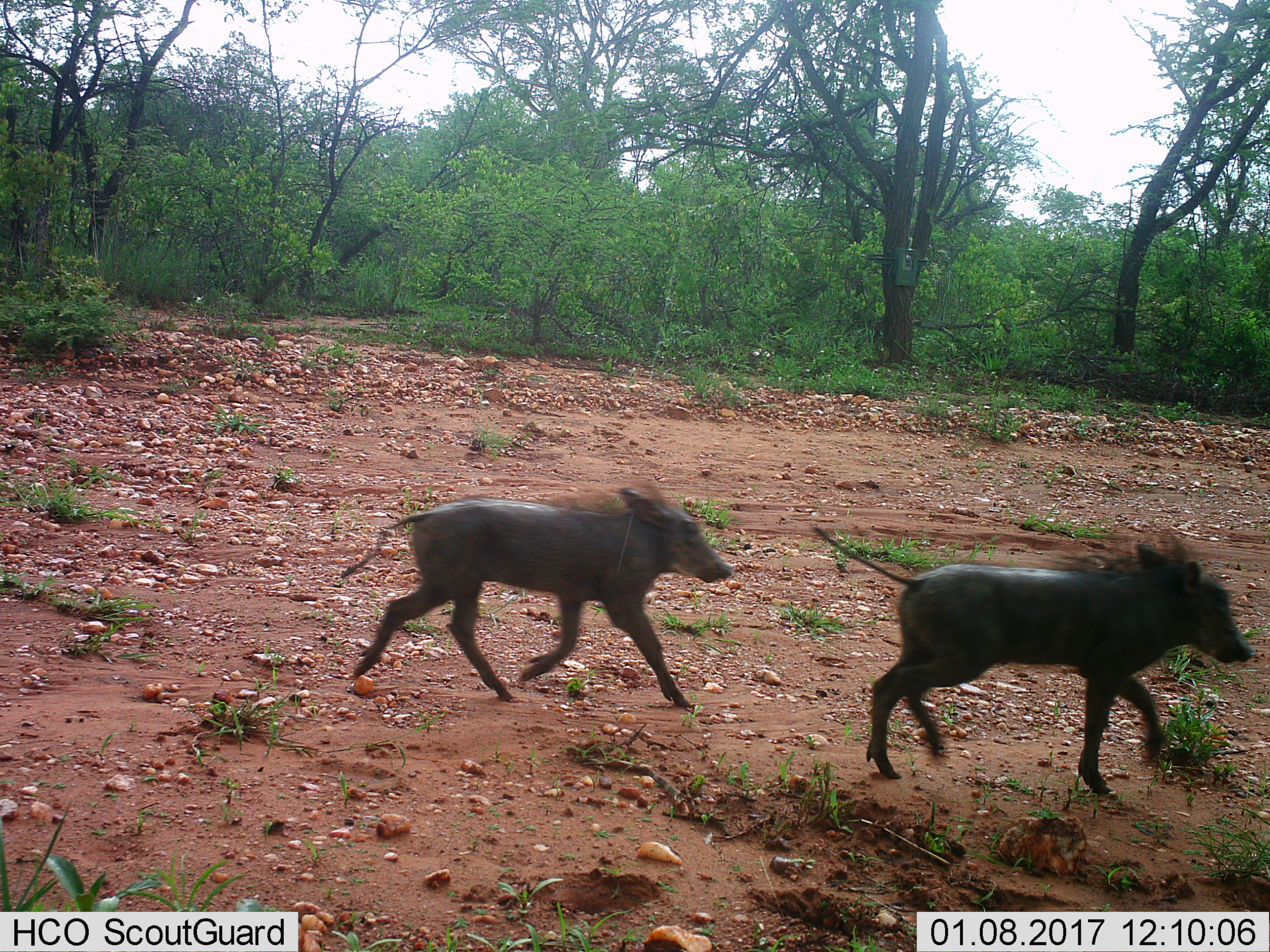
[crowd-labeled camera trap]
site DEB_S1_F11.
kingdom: Animalia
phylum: Chordata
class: Mammalia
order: Artiodactyla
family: Suidae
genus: Phacochoerus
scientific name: Phacochoerus africanus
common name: warthog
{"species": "warthog (Phacochoerus africanus)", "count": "2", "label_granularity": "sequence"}